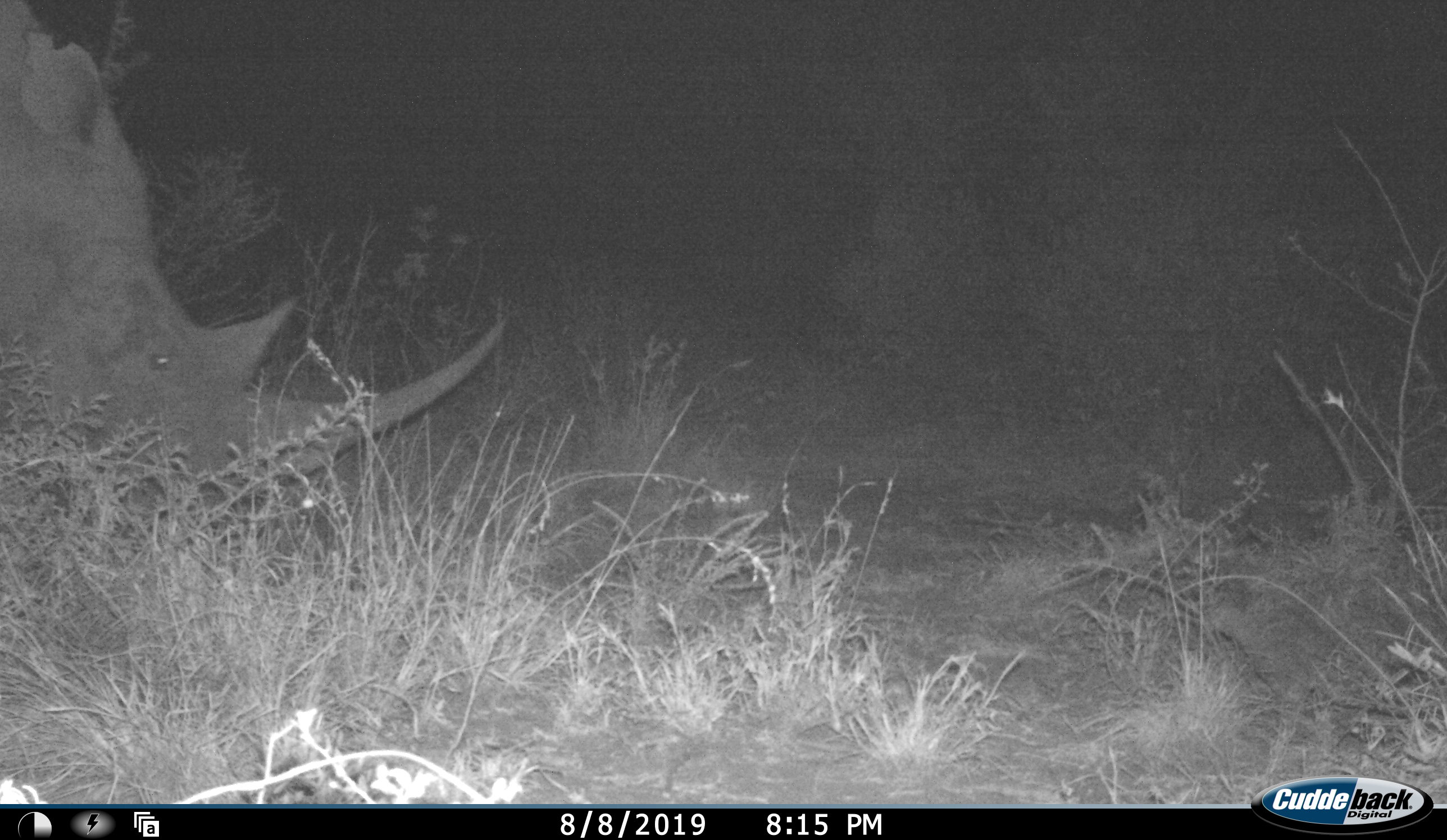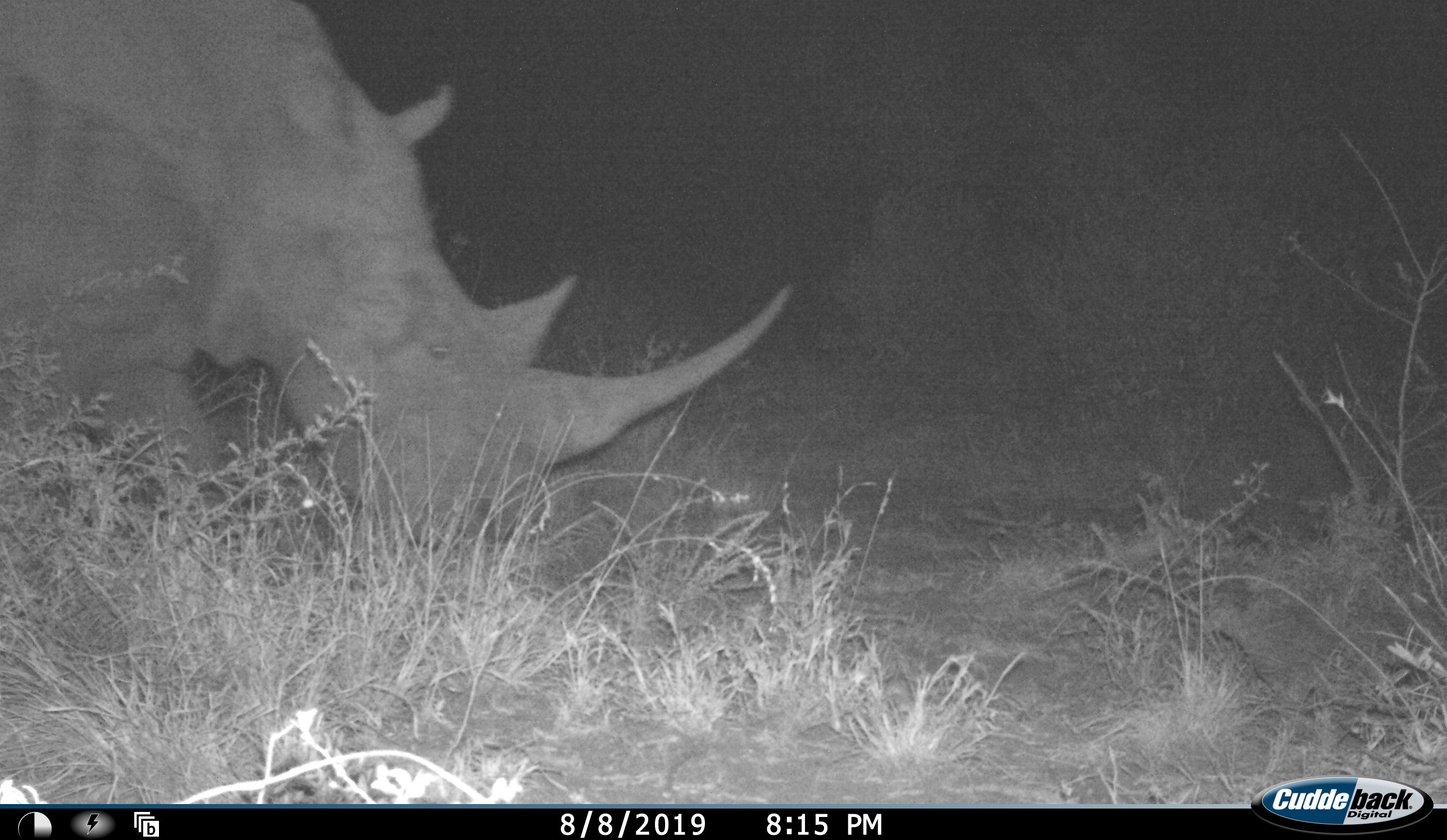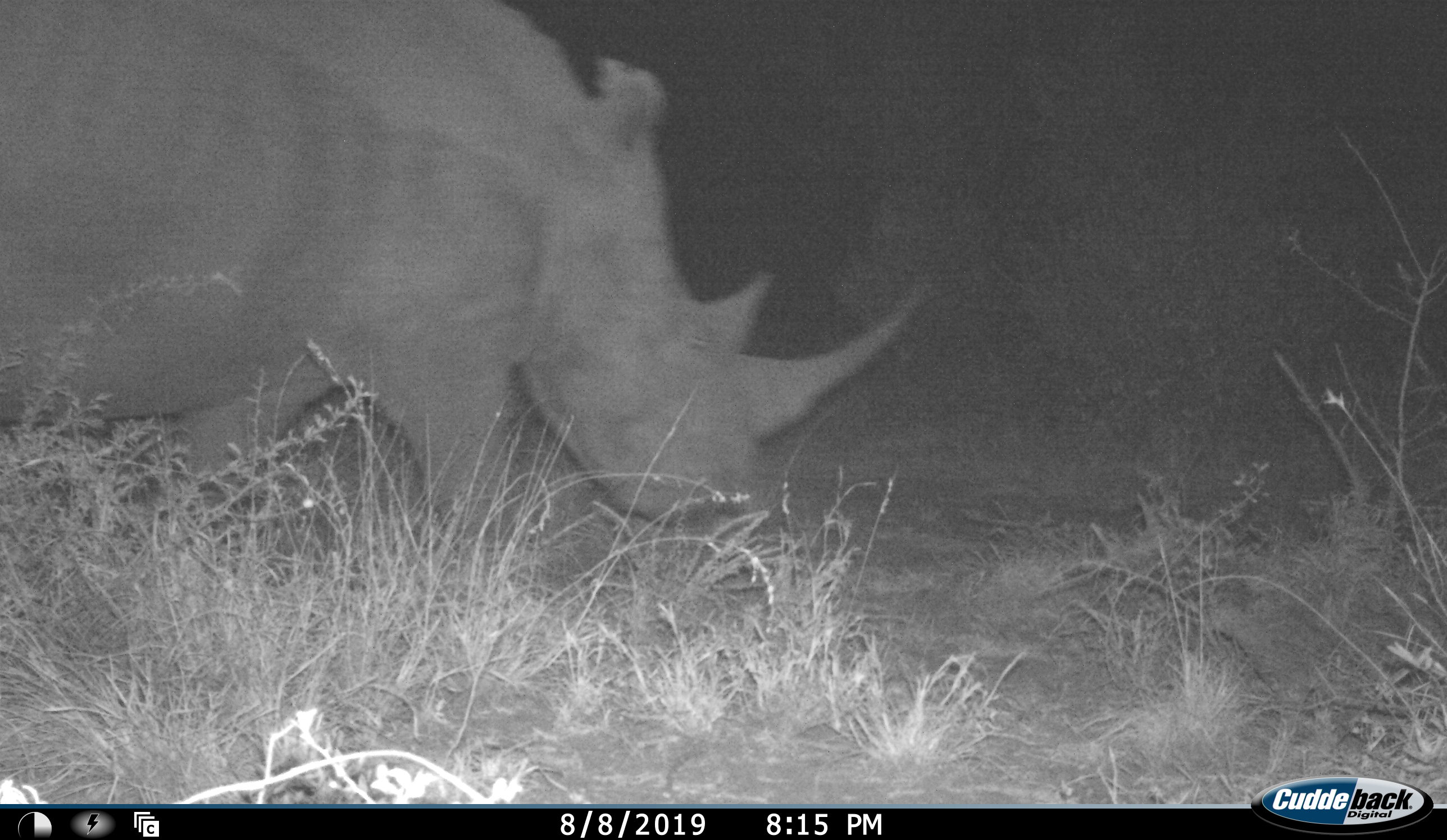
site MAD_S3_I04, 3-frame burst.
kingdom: Animalia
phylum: Chordata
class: Mammalia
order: Perissodactyla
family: Rhinocerotidae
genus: Diceros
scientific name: Diceros bicornis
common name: black rhinoceros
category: rhinocerosblack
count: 1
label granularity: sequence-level